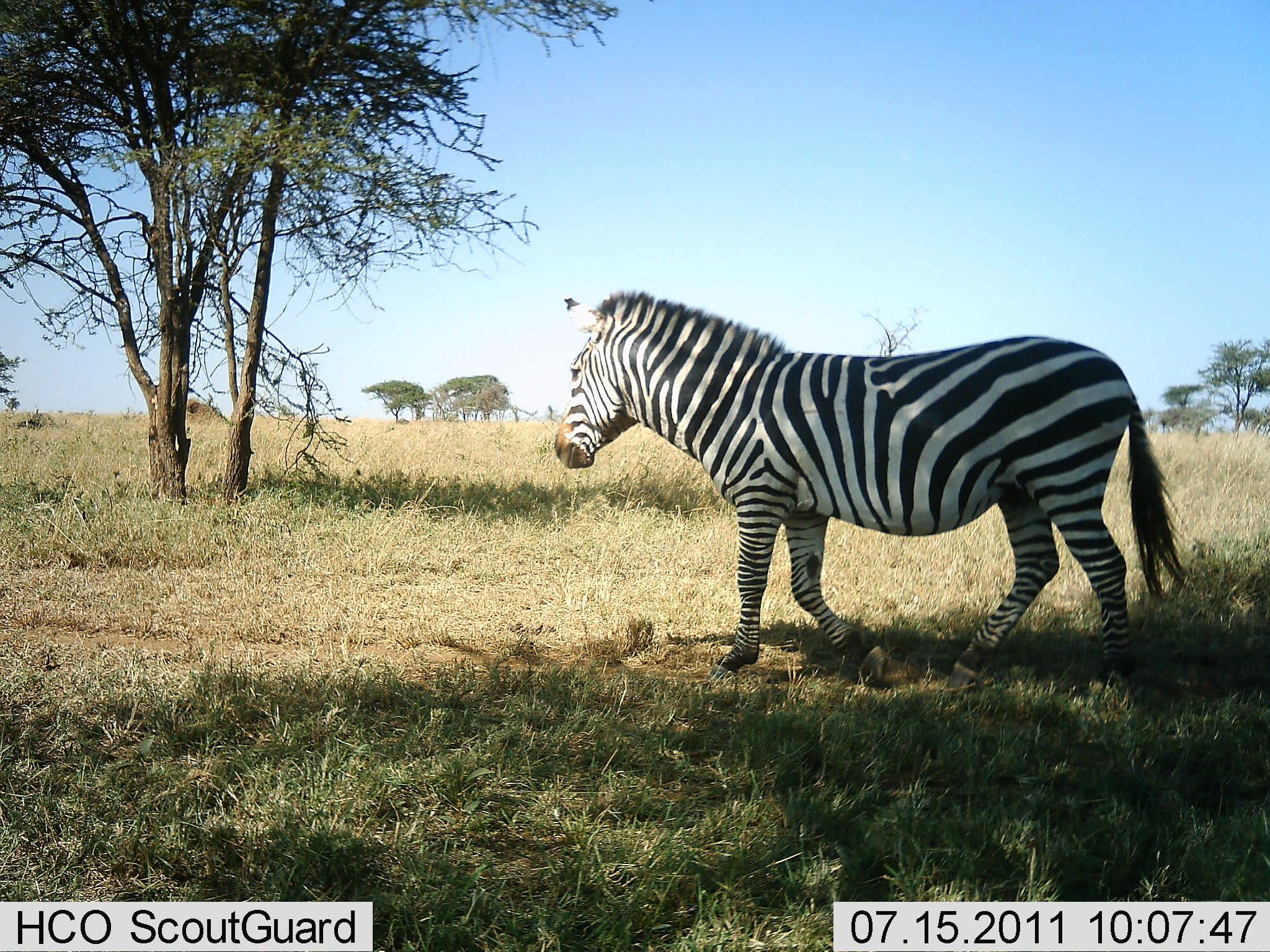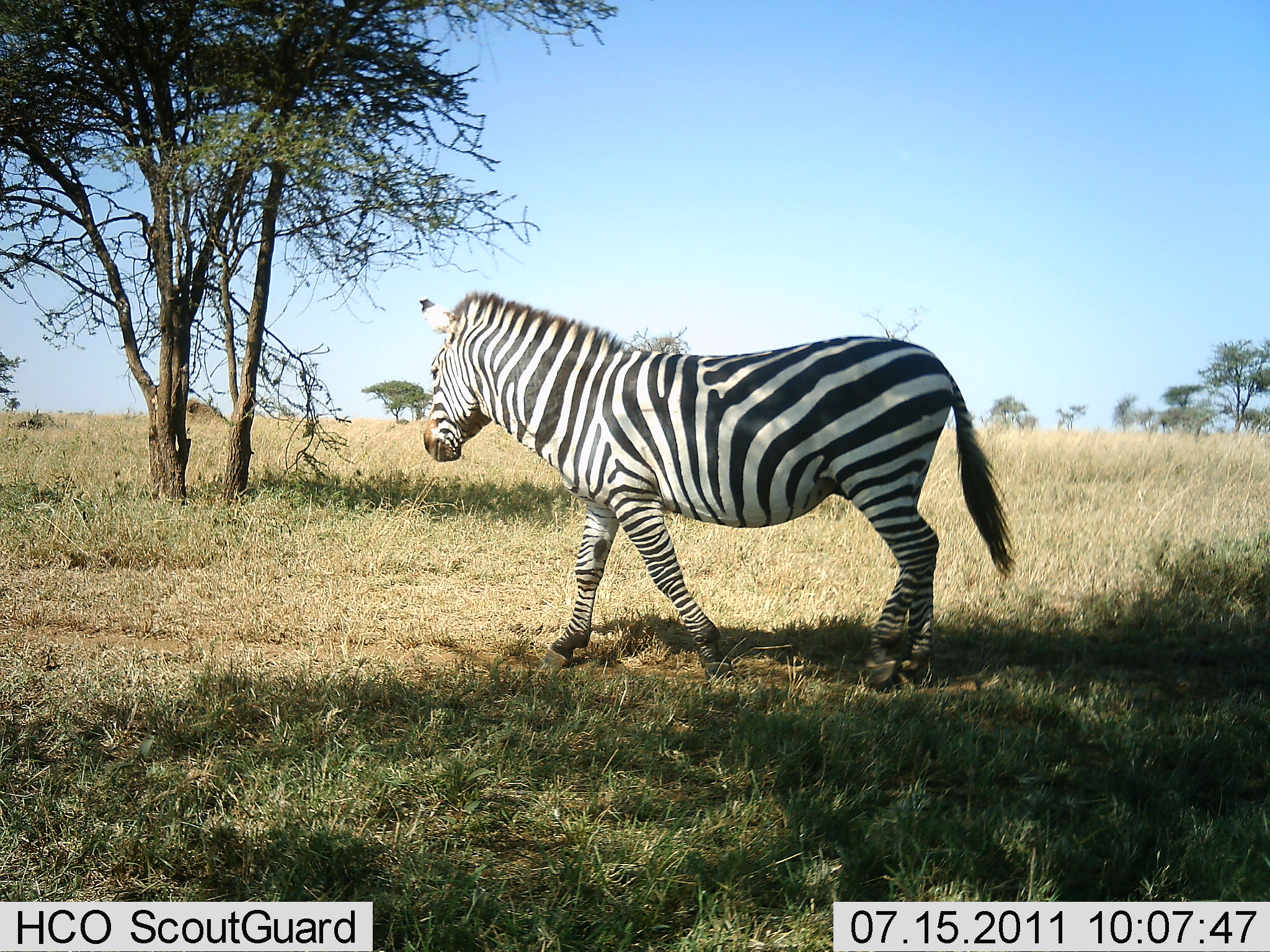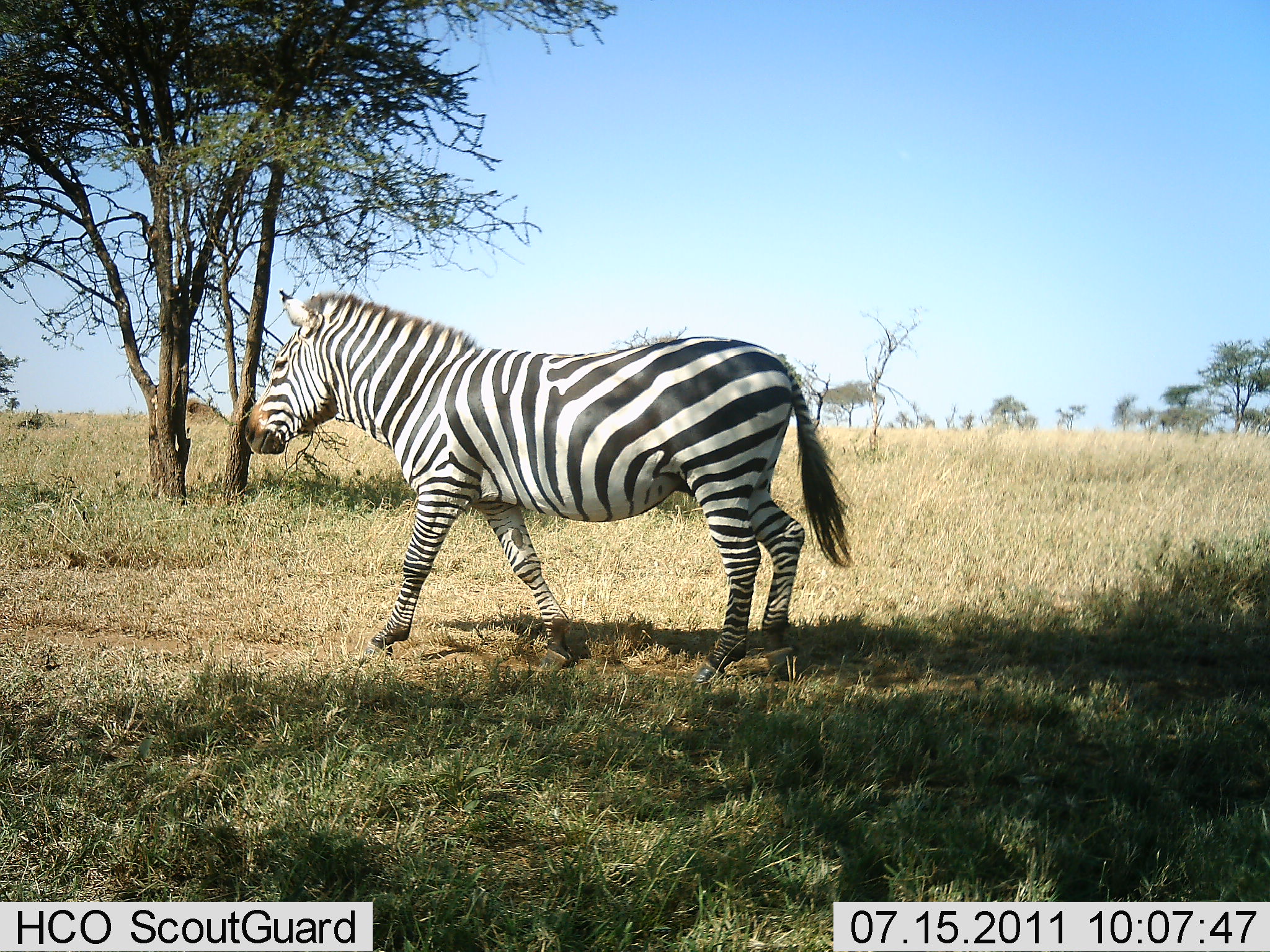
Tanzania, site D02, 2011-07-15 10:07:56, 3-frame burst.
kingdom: Animalia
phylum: Chordata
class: Mammalia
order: Perissodactyla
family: Equidae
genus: Equus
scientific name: Equus quagga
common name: plains zebra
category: zebra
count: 1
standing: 0%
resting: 0%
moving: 100%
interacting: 0%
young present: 0%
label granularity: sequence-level